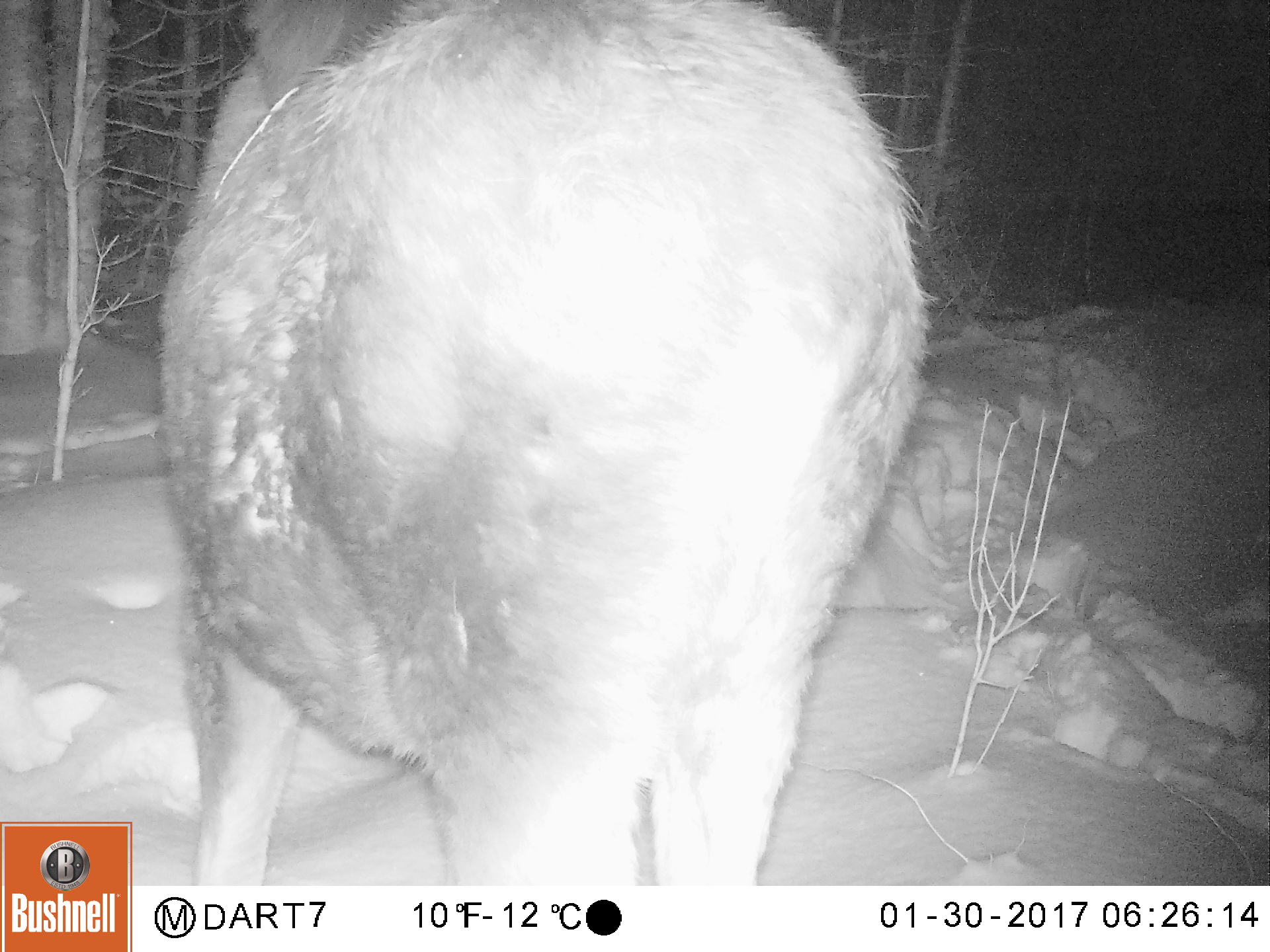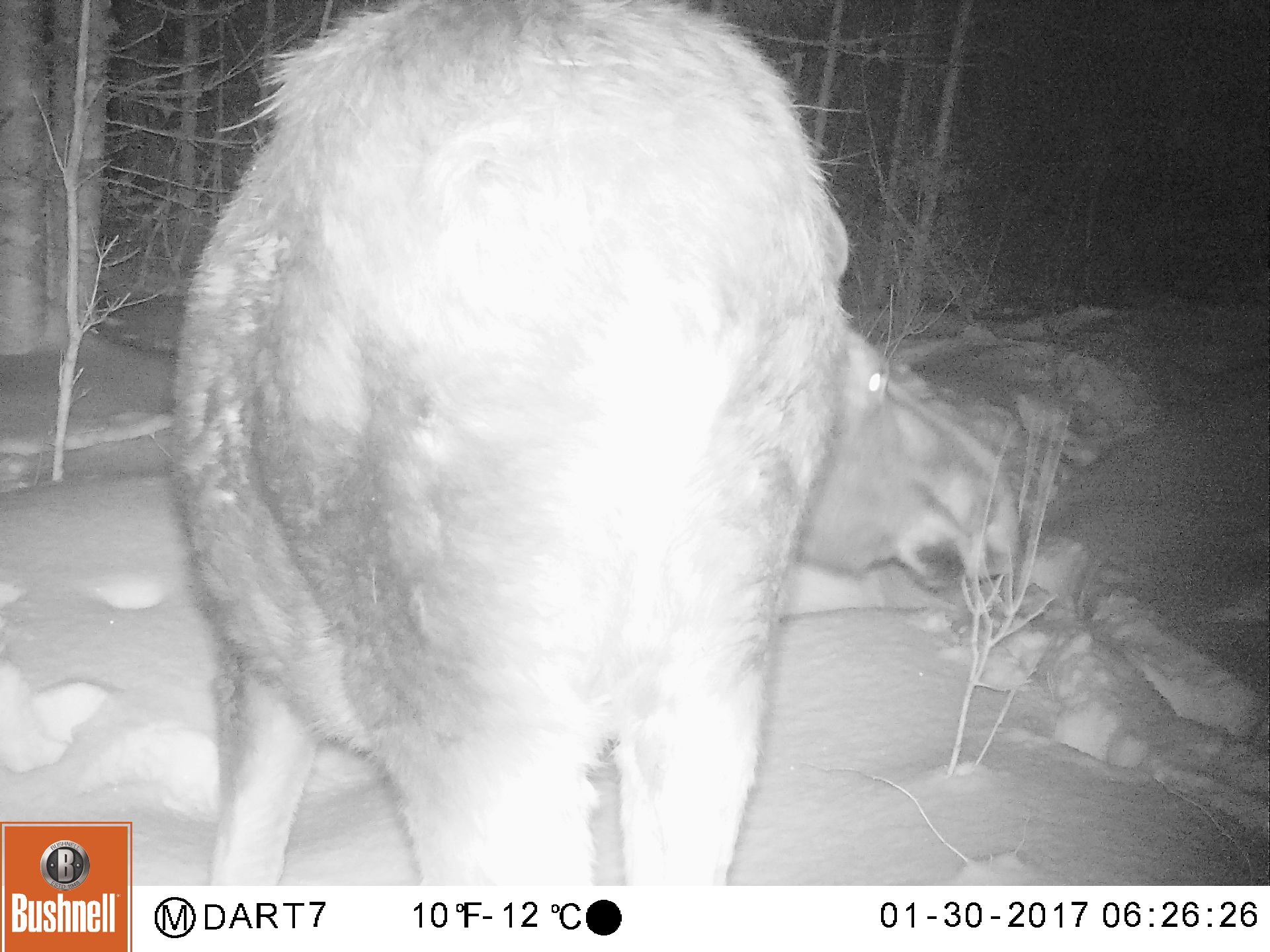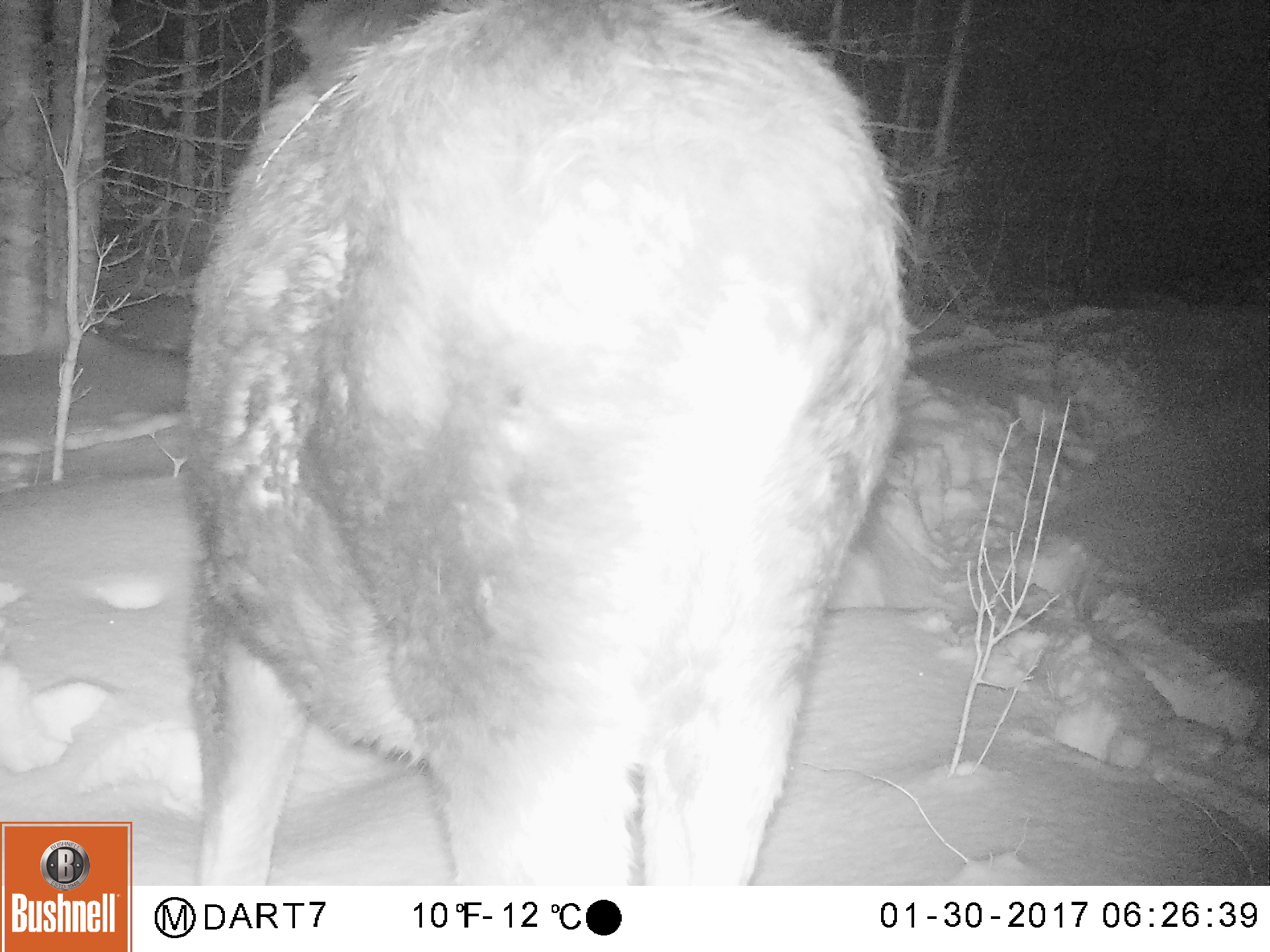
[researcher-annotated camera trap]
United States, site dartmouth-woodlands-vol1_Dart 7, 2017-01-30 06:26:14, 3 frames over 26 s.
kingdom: Animalia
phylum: Chordata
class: Mammalia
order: Artiodactyla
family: Cervidae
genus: Alces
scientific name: Alces alces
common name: moose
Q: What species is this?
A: Moose (Alces alces).